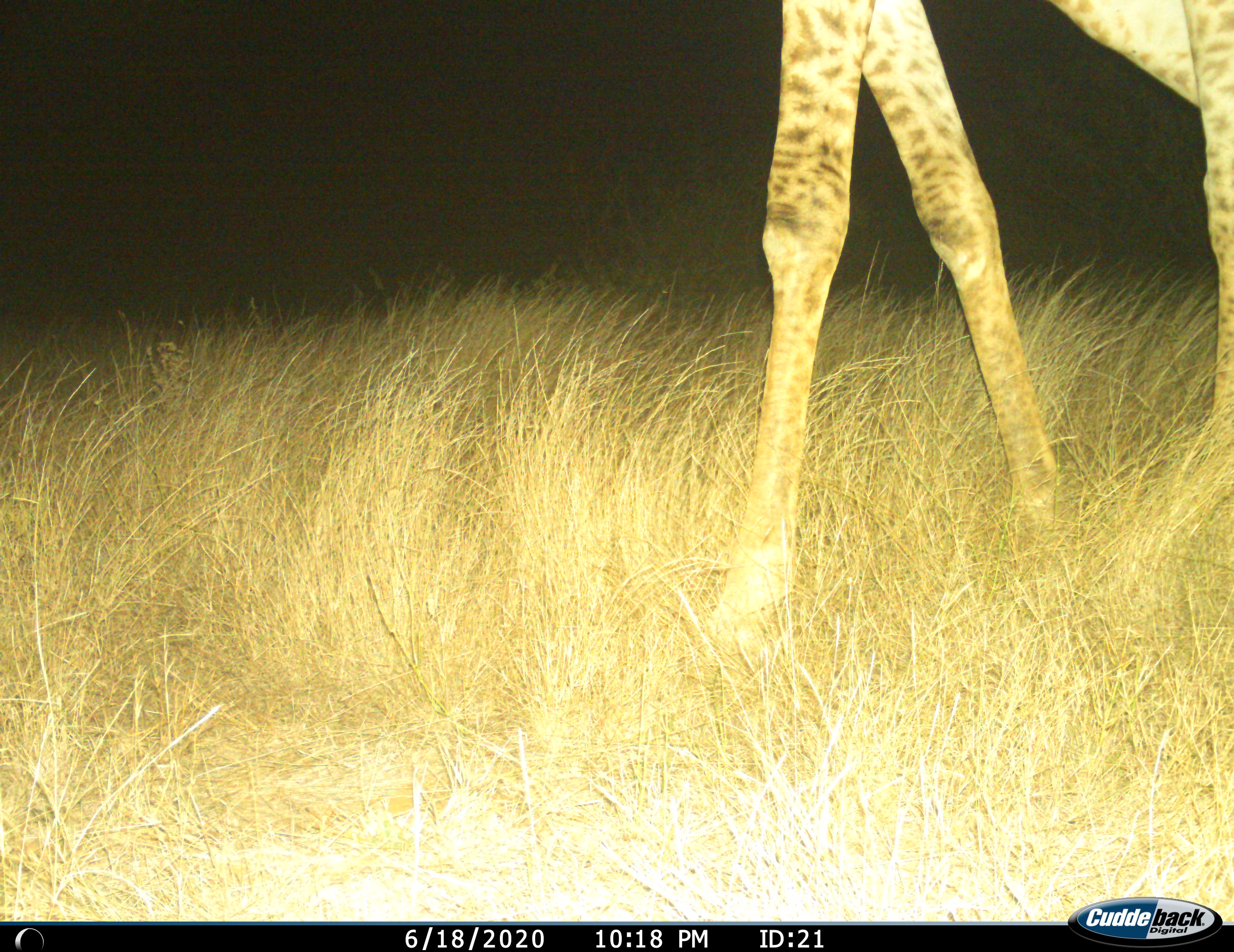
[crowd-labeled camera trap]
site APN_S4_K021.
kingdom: Animalia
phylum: Chordata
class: Mammalia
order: Artiodactyla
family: Giraffidae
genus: Giraffa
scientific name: Giraffa camelopardalis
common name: giraffe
Giraffe (Giraffa camelopardalis), count 1. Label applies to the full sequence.